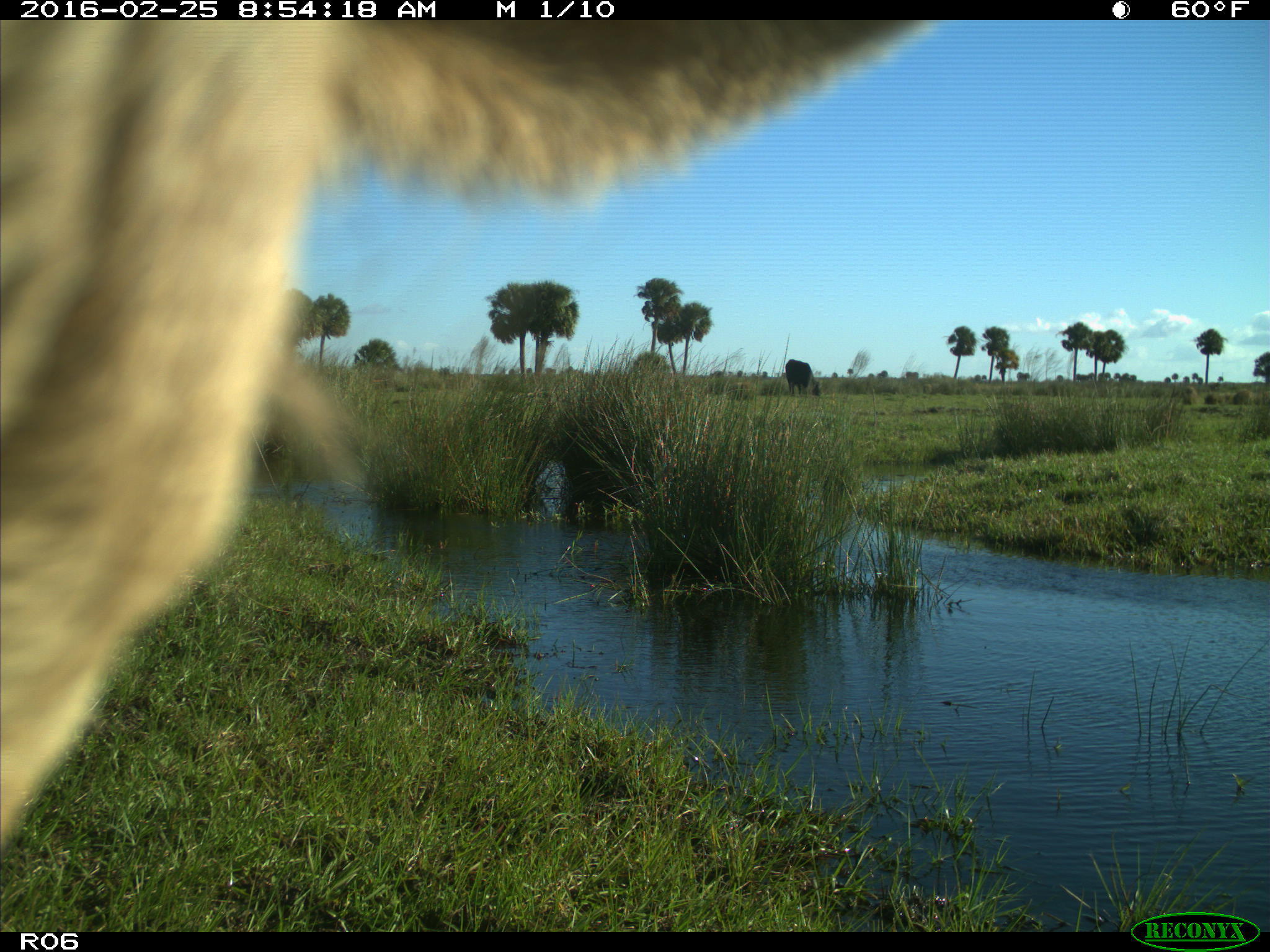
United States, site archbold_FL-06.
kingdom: Animalia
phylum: Chordata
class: Mammalia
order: Artiodactyla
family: Bovidae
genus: Bos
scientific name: Bos taurus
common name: domestic cow